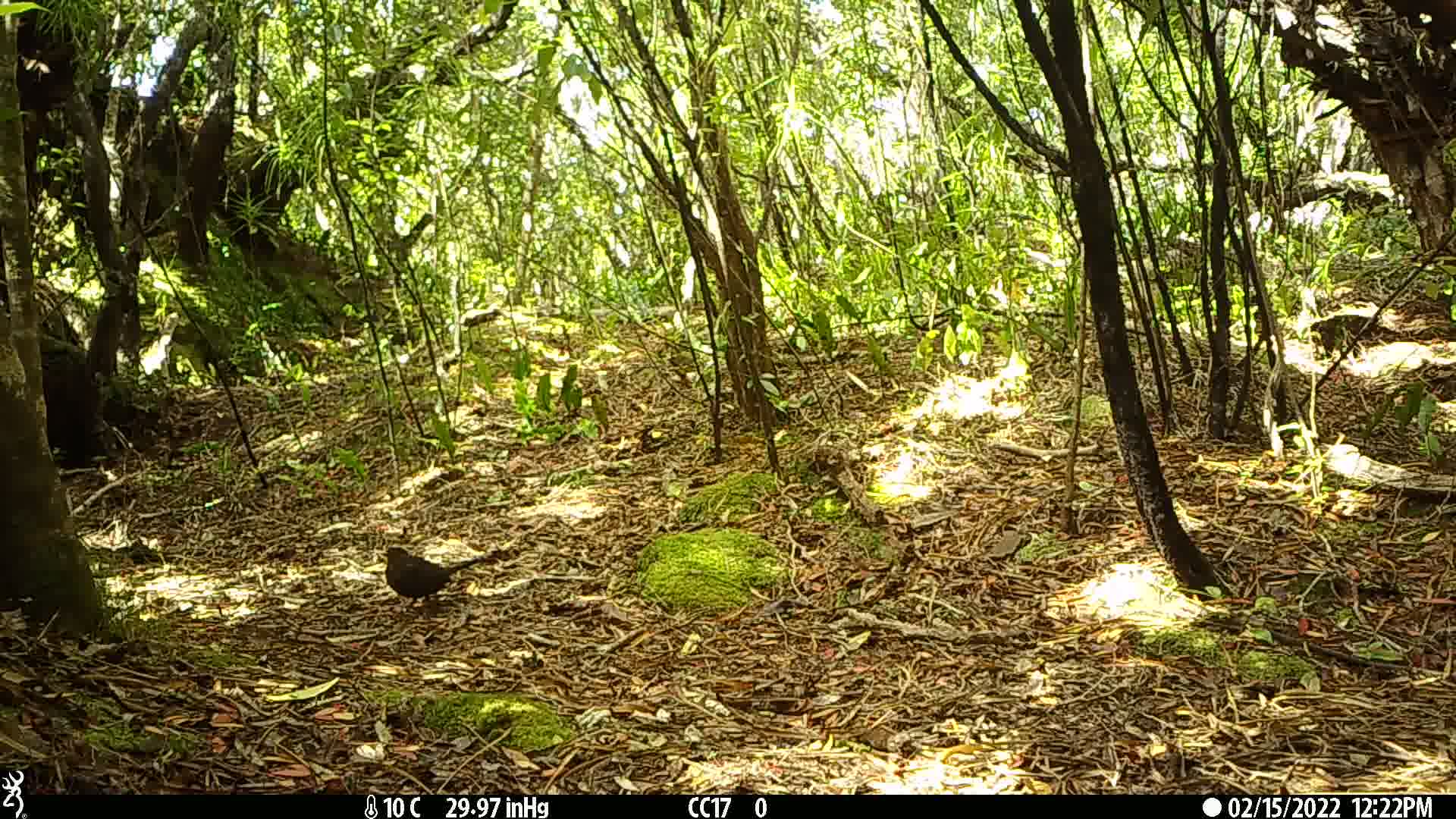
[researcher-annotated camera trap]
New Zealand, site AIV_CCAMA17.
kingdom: Animalia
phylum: Chordata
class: Aves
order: Passeriformes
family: Turdidae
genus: Turdus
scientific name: Turdus merula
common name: eurasian blackbird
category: blackbird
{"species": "blackbird (eurasian blackbird) (Turdus merula)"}